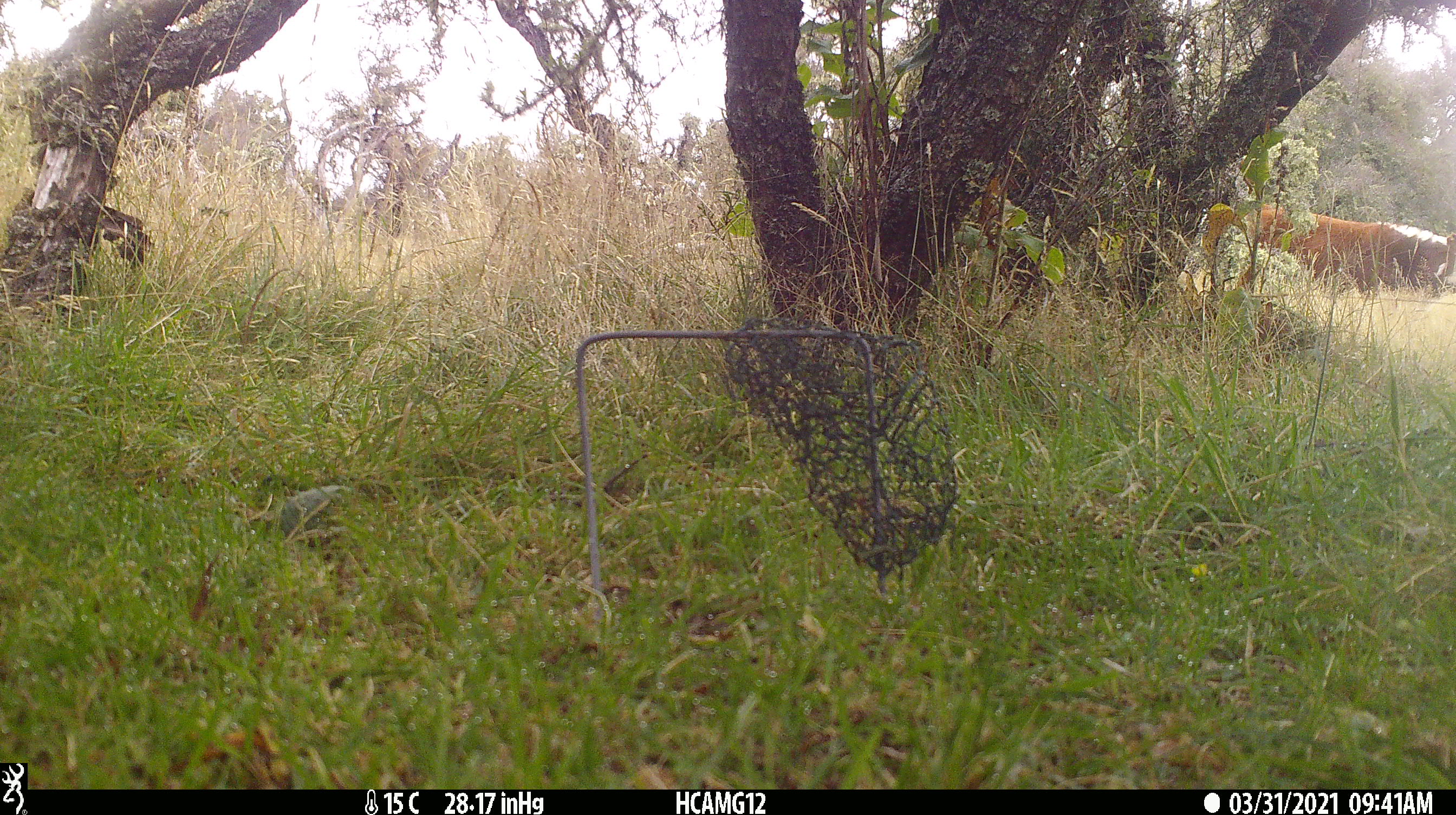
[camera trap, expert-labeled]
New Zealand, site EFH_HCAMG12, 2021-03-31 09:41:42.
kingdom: Animalia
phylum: Chordata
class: Mammalia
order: Artiodactyla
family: Bovidae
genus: Bos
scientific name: Bos taurus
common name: domestic cow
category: cow